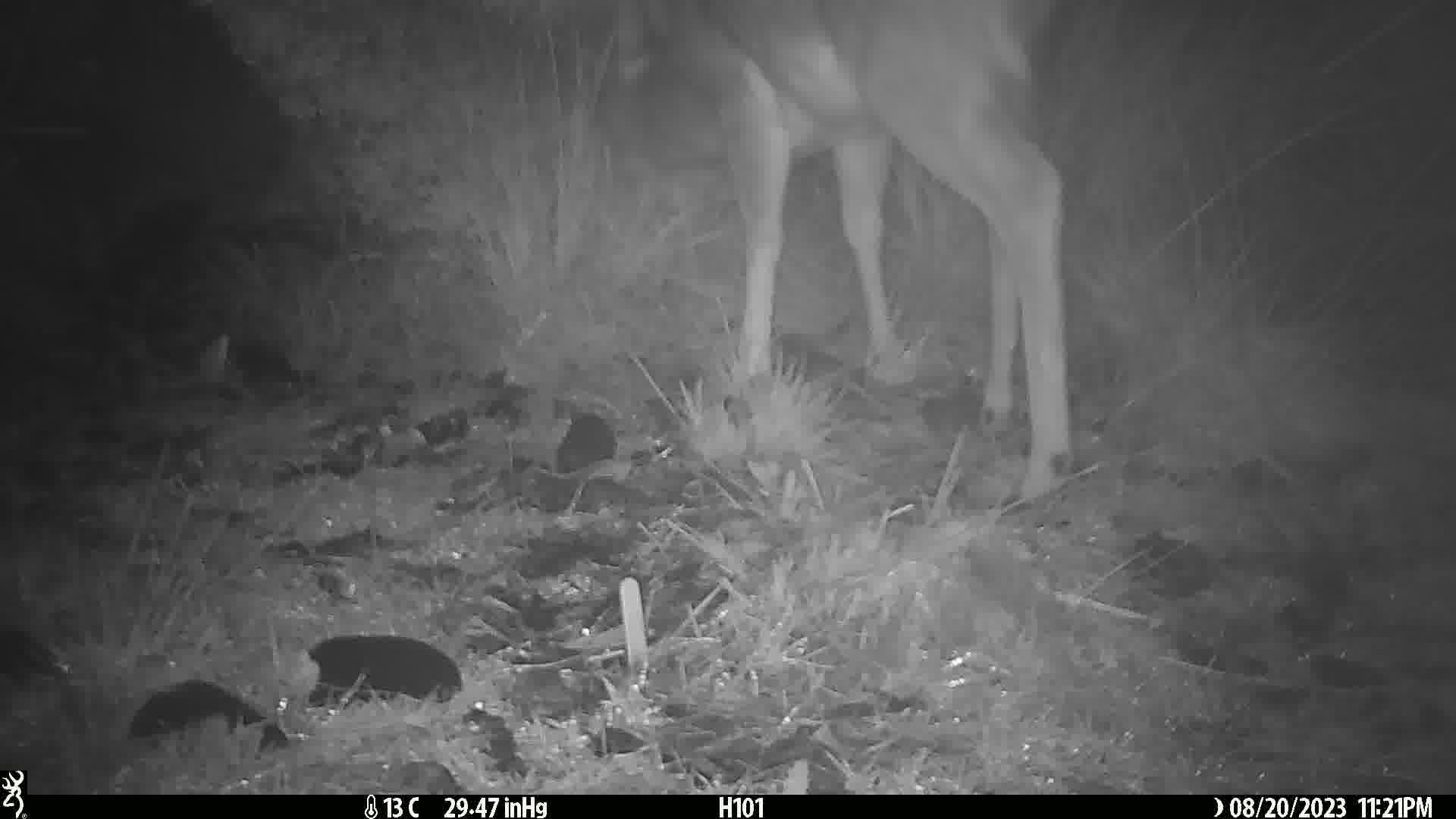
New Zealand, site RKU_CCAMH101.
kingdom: Animalia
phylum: Chordata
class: Mammalia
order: Artiodactyla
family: Cervidae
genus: Odocoileus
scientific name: Odocoileus virginianus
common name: white-tailed deer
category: white tailed deer